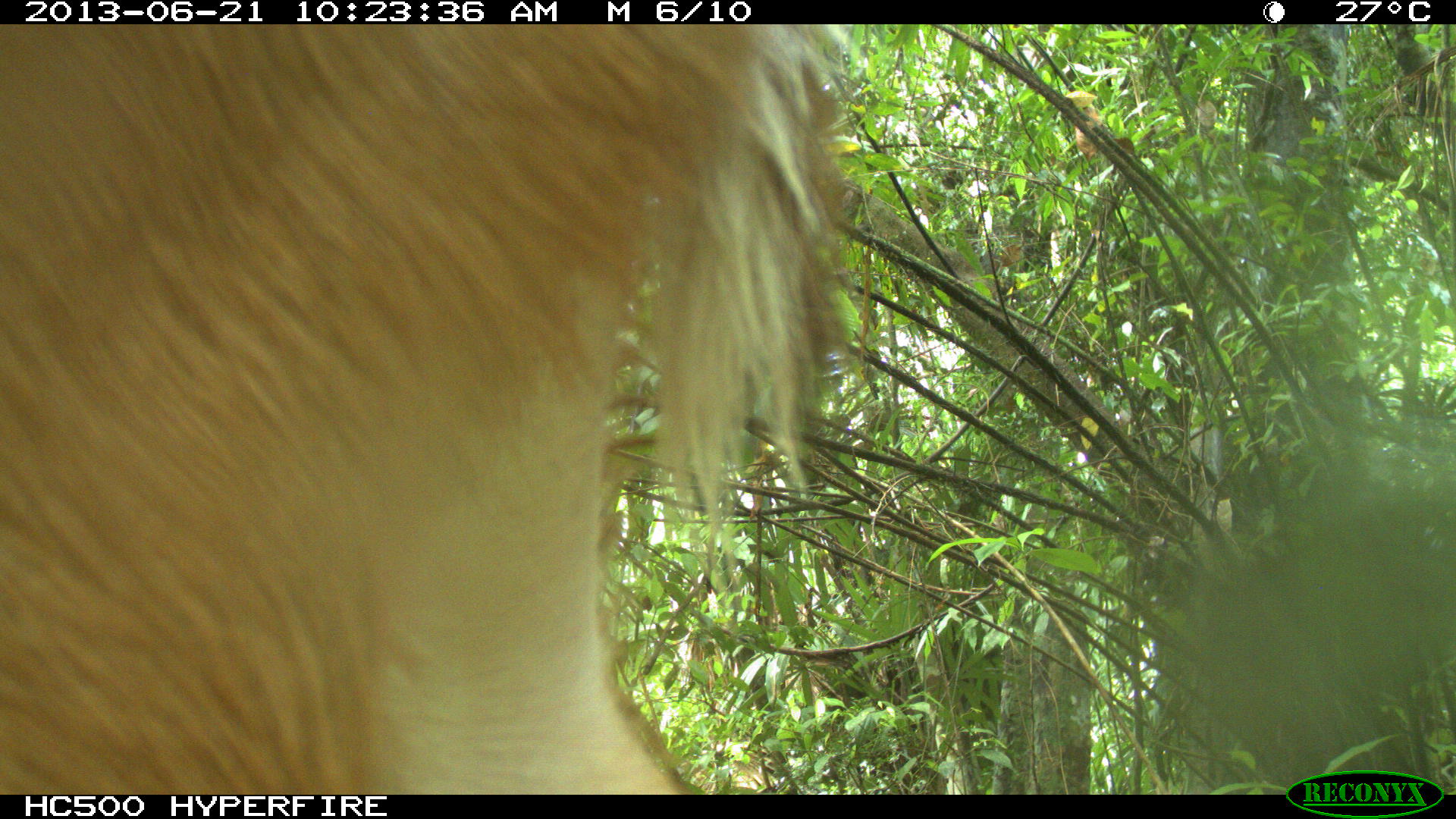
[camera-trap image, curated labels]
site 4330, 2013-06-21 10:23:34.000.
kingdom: Animalia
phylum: Chordata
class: Mammalia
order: Artiodactyla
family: Cervidae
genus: Odocoileus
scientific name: Odocoileus virginianus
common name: white-tailed deer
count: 1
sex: female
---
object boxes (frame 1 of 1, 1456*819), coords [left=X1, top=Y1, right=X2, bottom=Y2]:
odocoileus virginianus: [left=0, top=24, right=858, bottom=794]